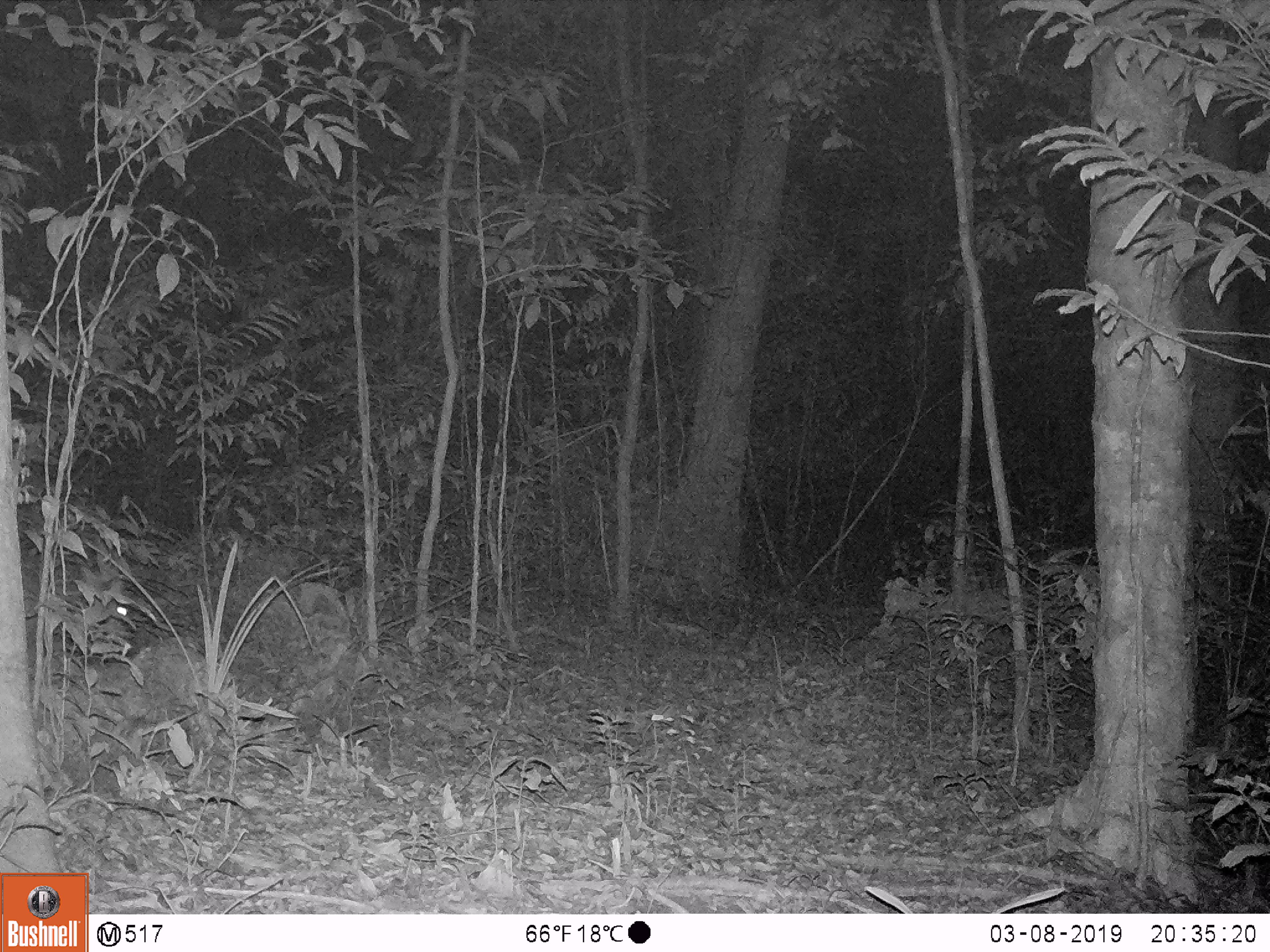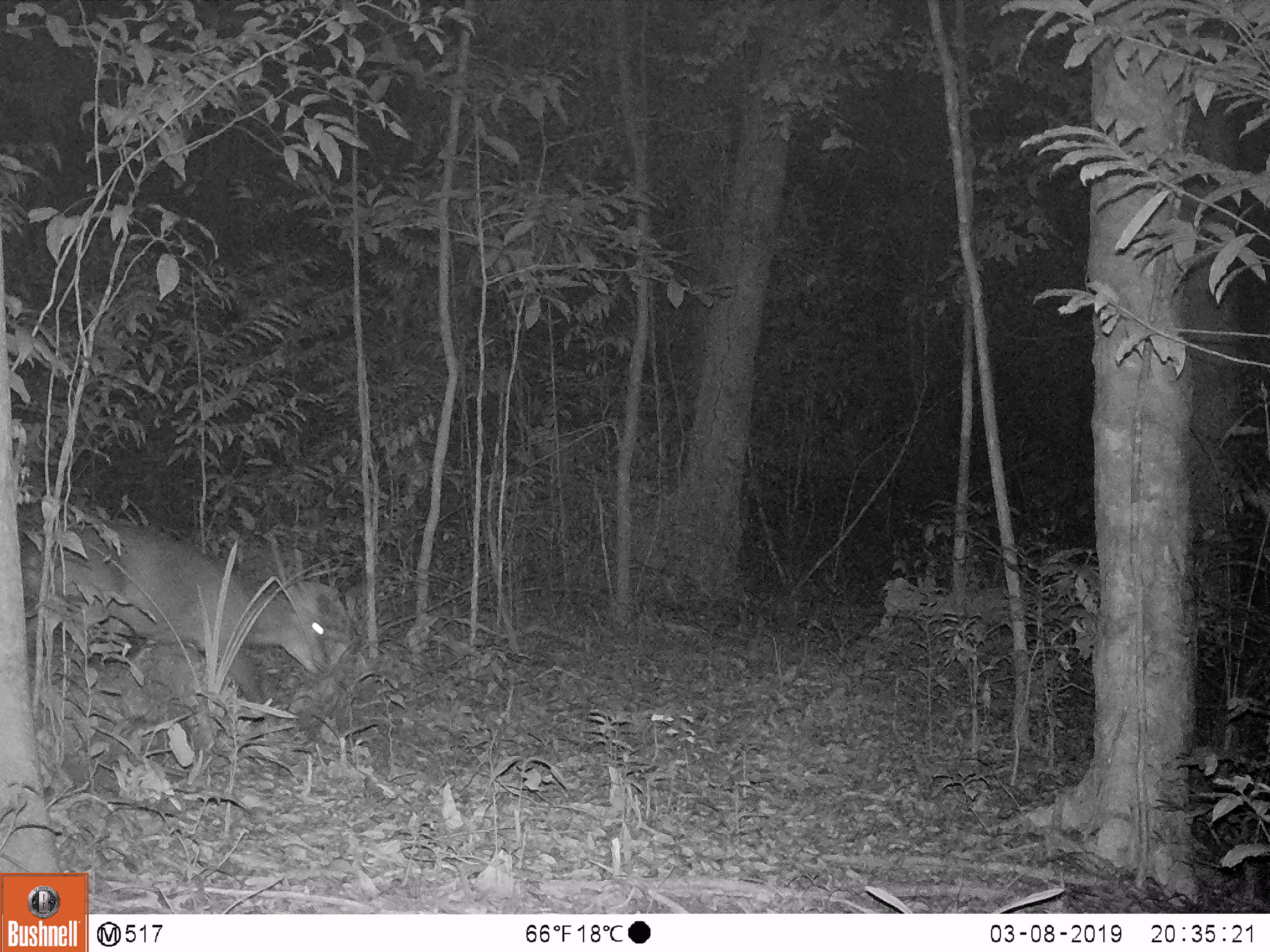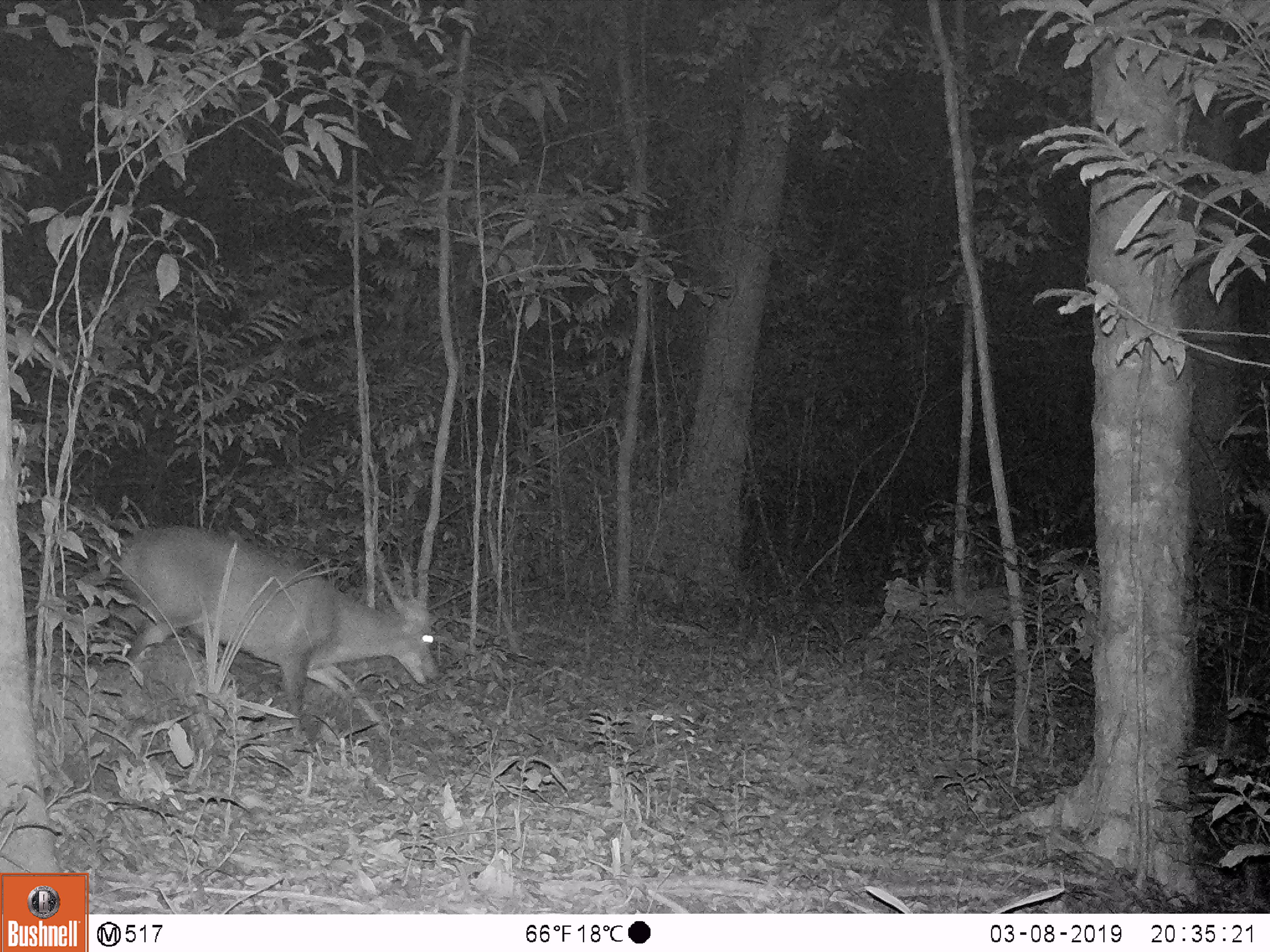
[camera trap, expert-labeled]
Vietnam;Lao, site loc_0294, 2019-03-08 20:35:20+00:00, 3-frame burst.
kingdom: Animalia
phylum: Chordata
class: Mammalia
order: Artiodactyla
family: Cervidae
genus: Muntiacus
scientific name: Muntiacus vuquangensis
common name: large-antlered muntjac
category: large antlered muntjac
Large antlered muntjac (large-antlered muntjac) (Muntiacus vuquangensis). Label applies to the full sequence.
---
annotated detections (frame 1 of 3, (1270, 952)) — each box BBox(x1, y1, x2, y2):
large antlered muntjac: BBox(22, 552, 141, 642)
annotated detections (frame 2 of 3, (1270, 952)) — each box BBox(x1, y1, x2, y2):
large antlered muntjac: BBox(27, 520, 330, 707)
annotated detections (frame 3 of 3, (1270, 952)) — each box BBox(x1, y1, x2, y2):
large antlered muntjac: BBox(102, 526, 436, 734)